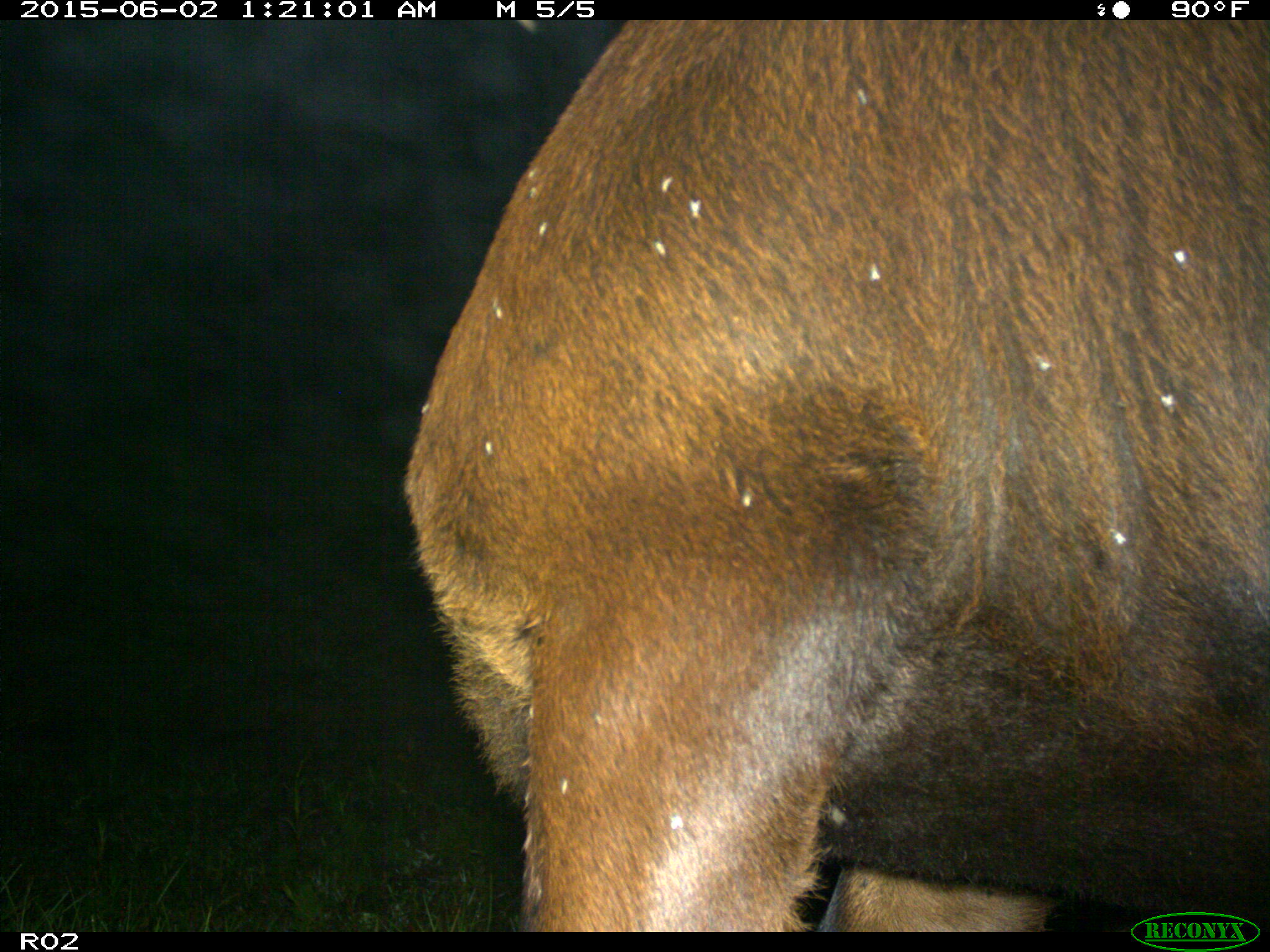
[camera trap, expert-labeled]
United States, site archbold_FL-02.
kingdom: Animalia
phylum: Chordata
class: Mammalia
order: Artiodactyla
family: Bovidae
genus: Bos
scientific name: Bos taurus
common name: domestic cow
Bos taurus (domestic cow).